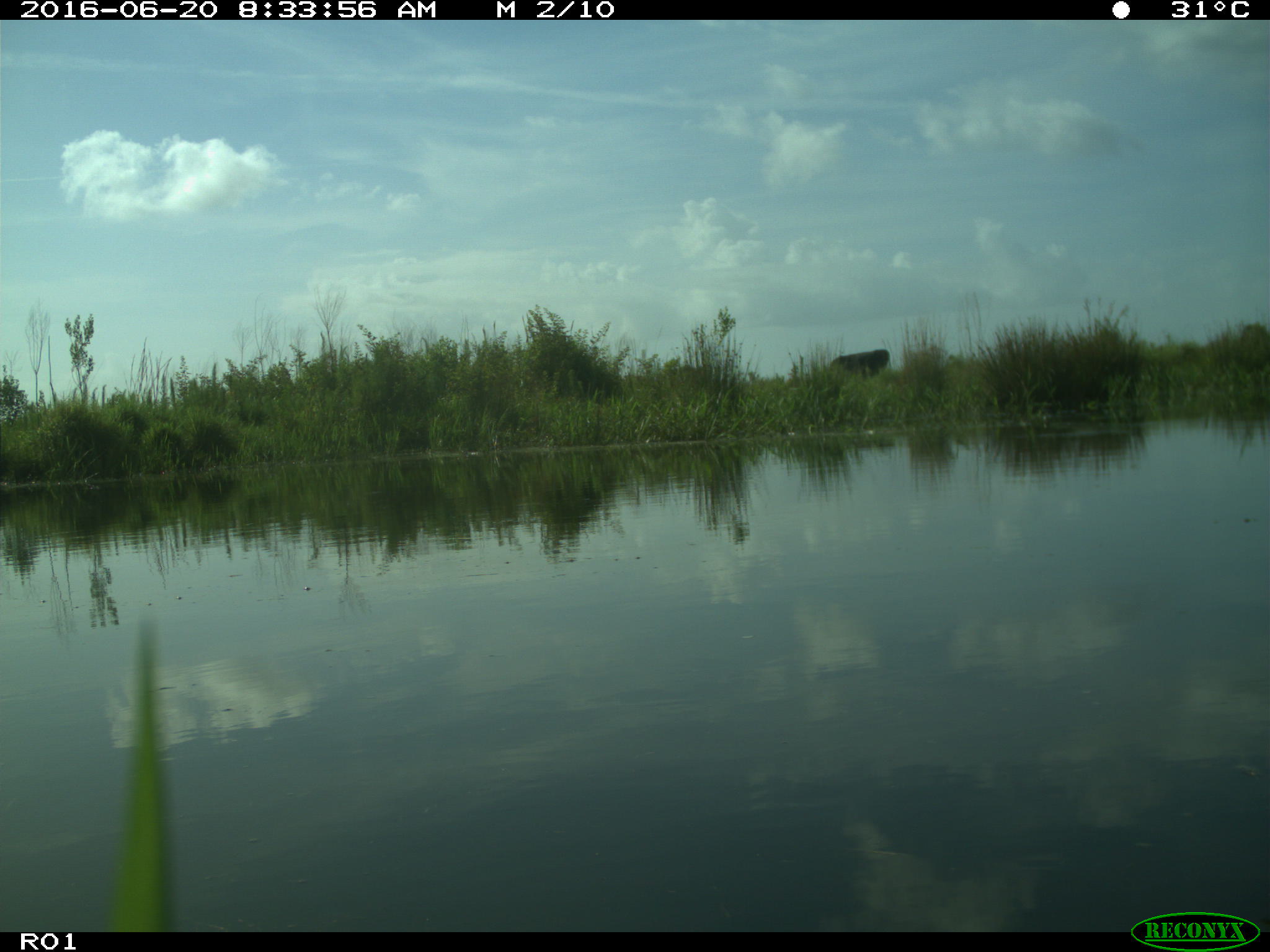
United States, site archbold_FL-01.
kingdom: Animalia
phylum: Chordata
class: Mammalia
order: Artiodactyla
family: Bovidae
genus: Bos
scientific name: Bos taurus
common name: domestic cow